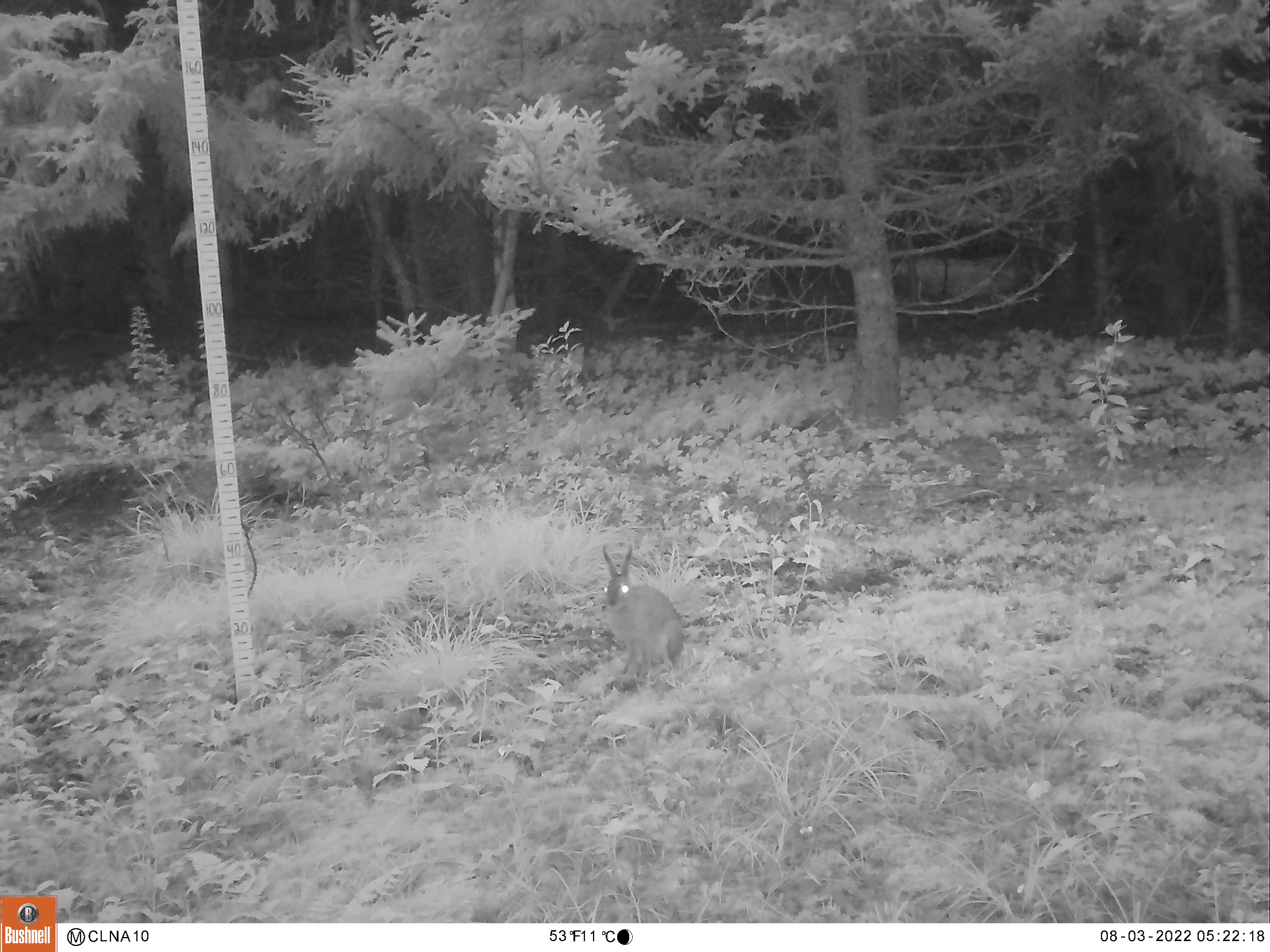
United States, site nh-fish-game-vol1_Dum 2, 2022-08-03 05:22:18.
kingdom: Animalia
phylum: Chordata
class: Mammalia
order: Lagomorpha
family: Leporidae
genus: Lepus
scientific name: Lepus americanus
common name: snowshoe hare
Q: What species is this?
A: Snowshoe hare (Lepus americanus).